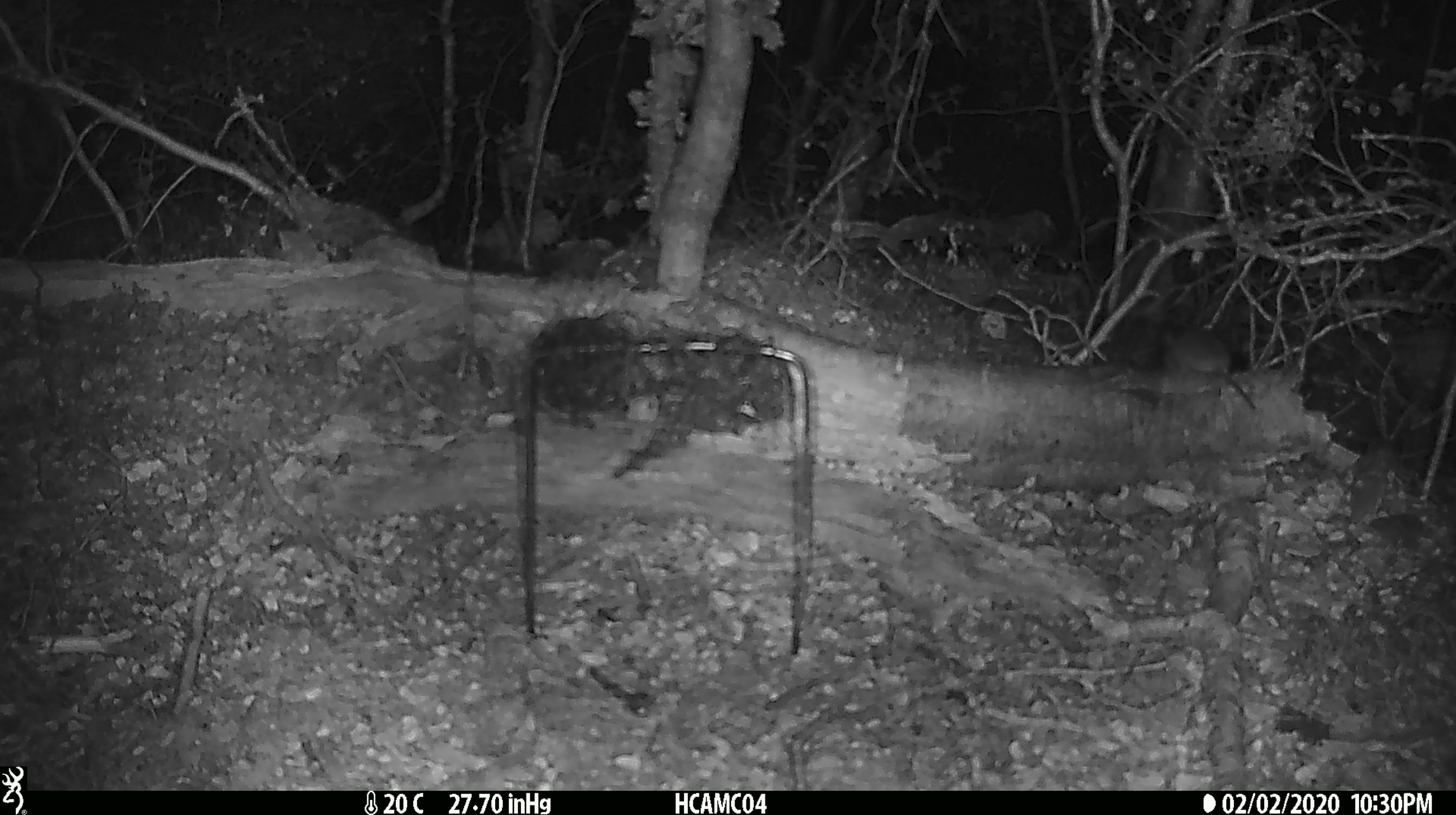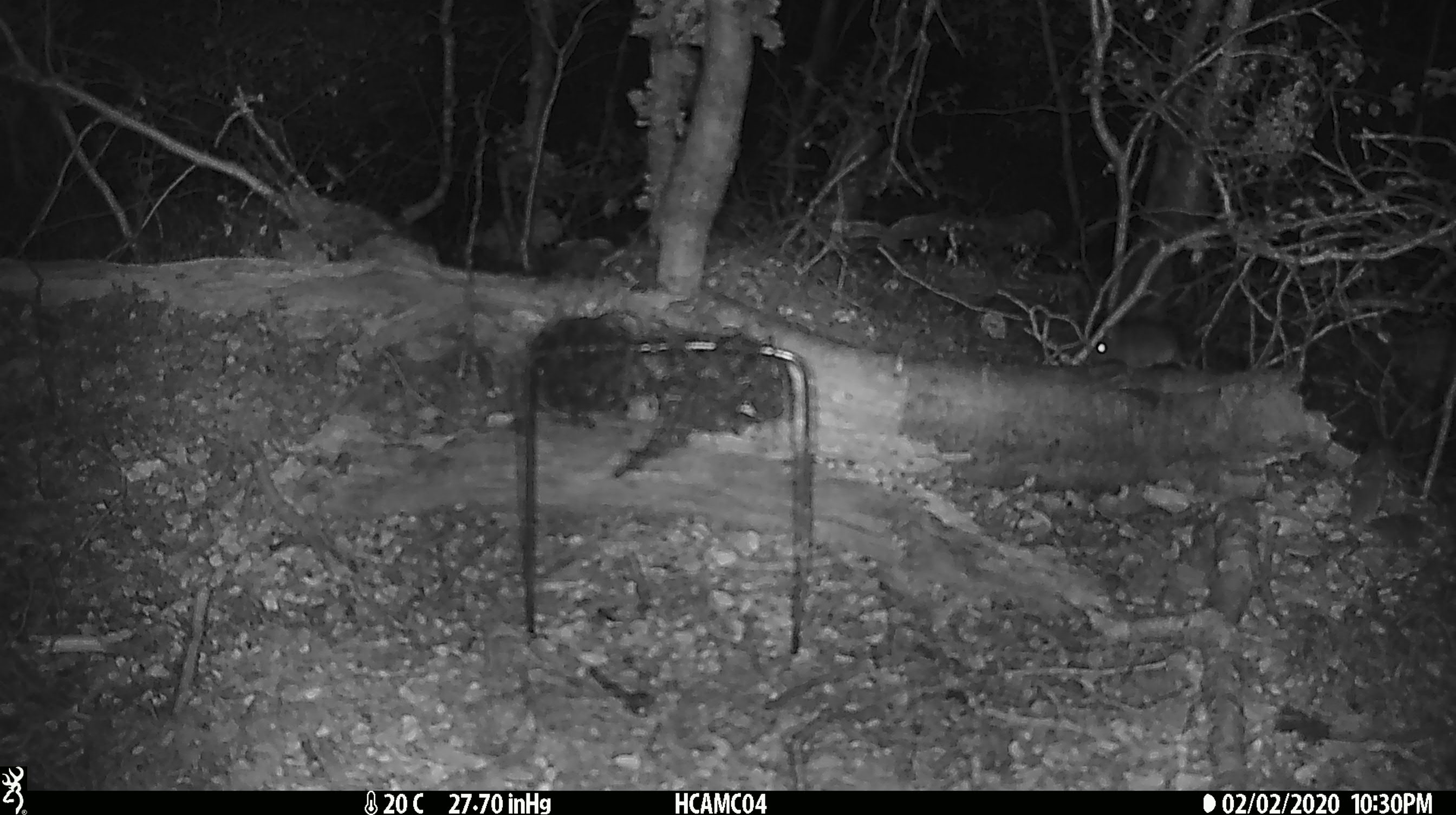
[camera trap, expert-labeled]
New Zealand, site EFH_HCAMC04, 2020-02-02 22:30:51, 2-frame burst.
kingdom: Animalia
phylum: Chordata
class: Mammalia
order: Rodentia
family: Muridae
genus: Mus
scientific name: Mus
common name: mouse